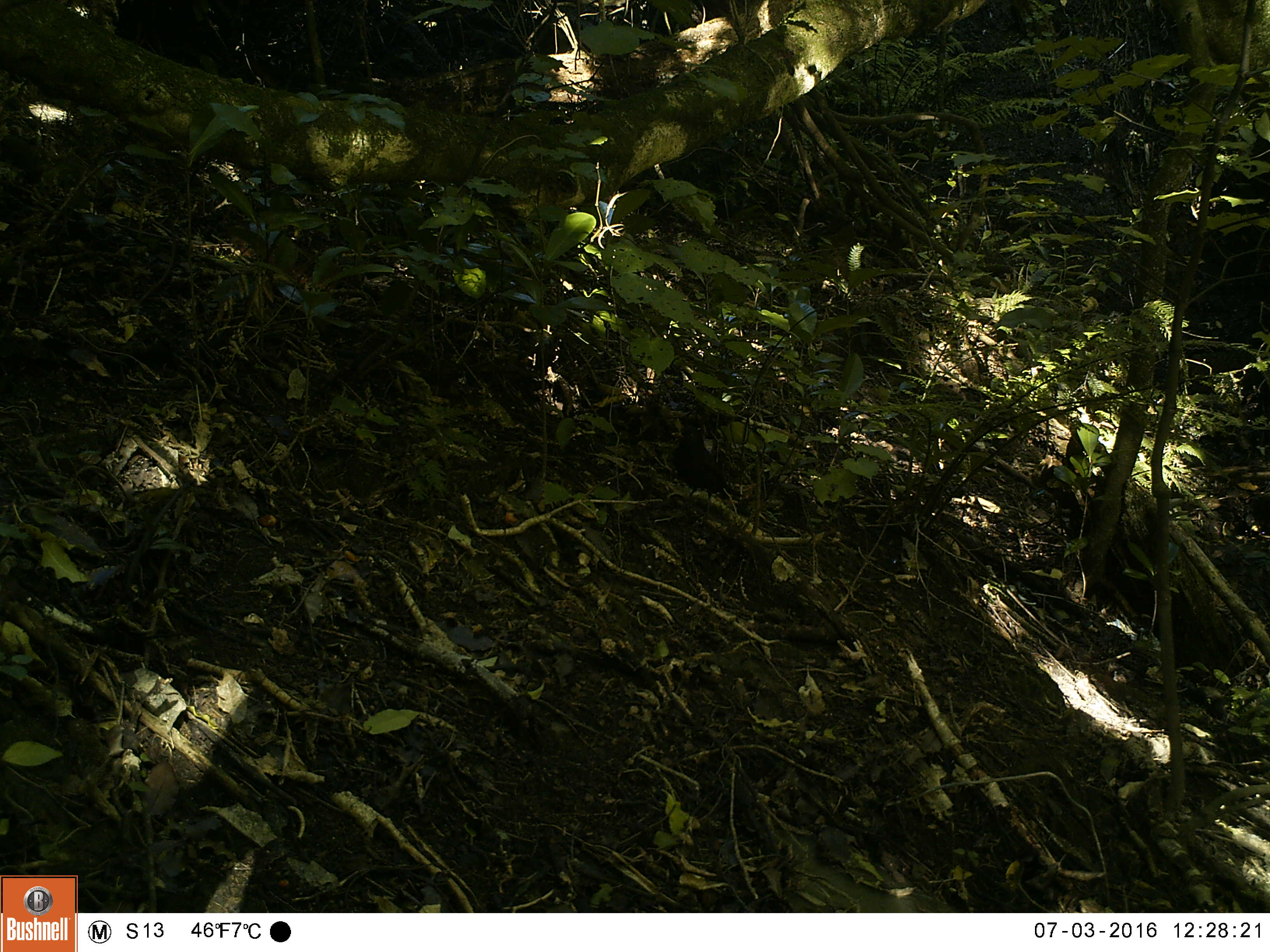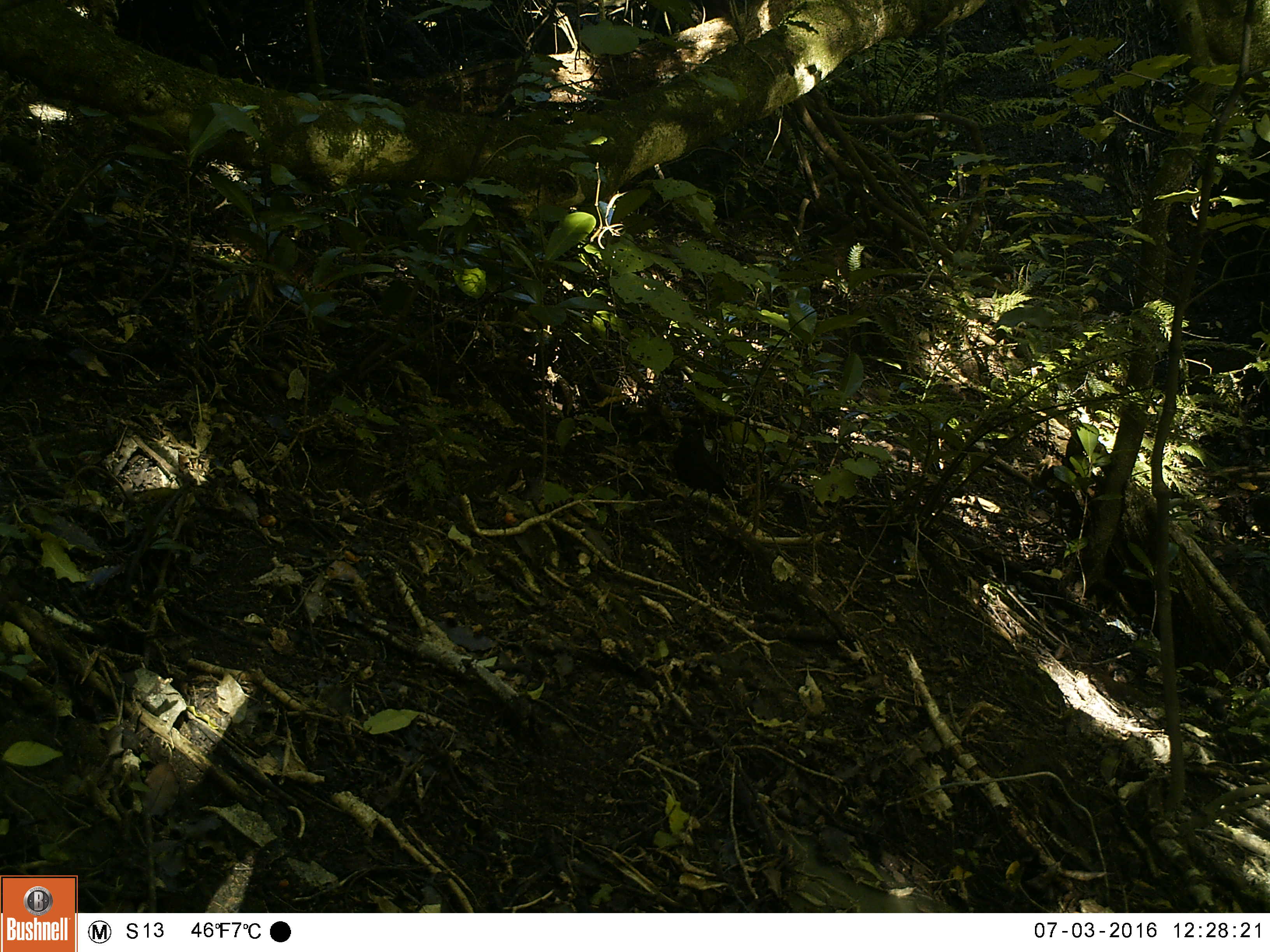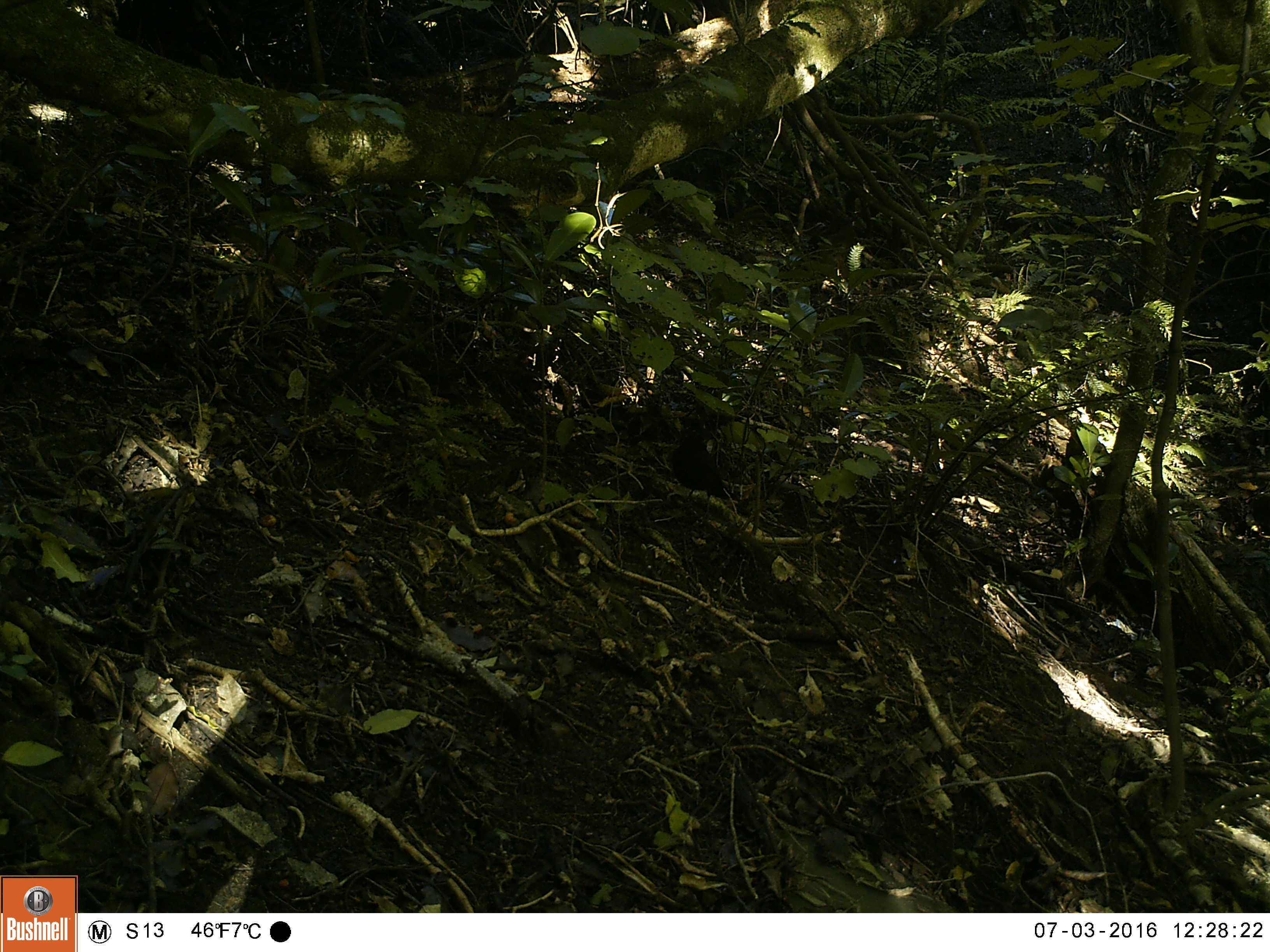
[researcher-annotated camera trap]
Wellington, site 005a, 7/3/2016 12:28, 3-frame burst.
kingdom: Animalia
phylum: Chordata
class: Aves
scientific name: Aves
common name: bird